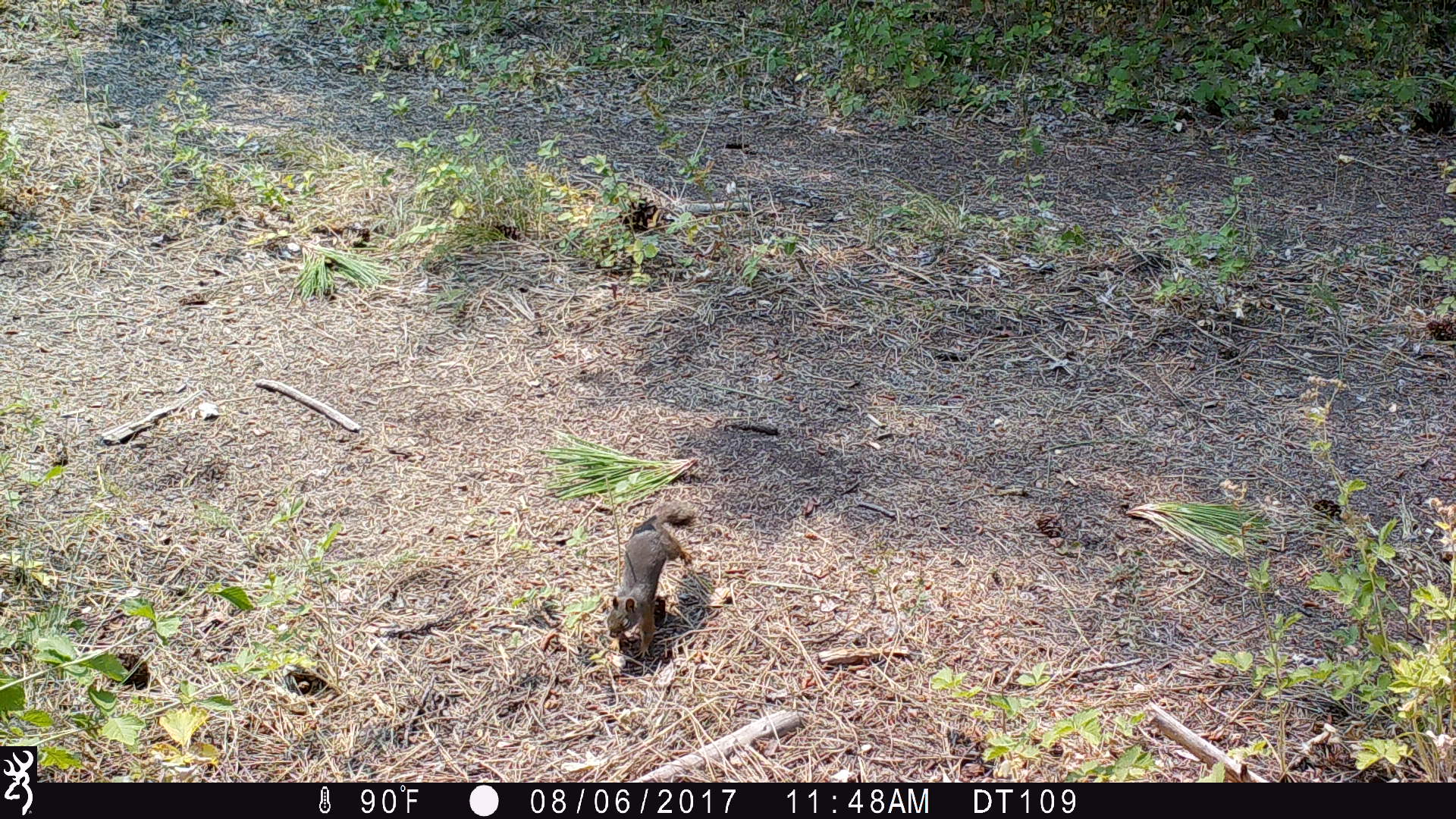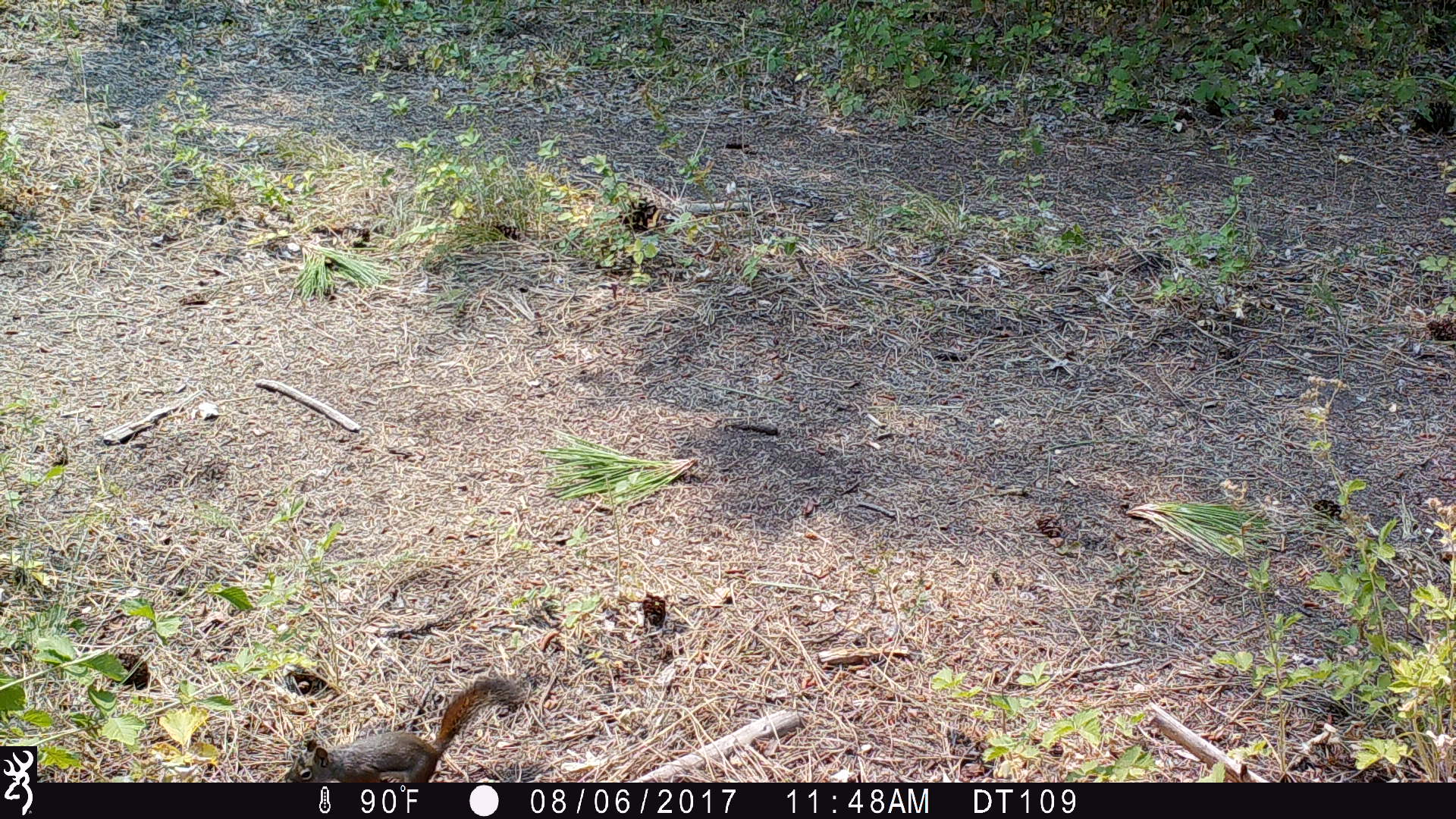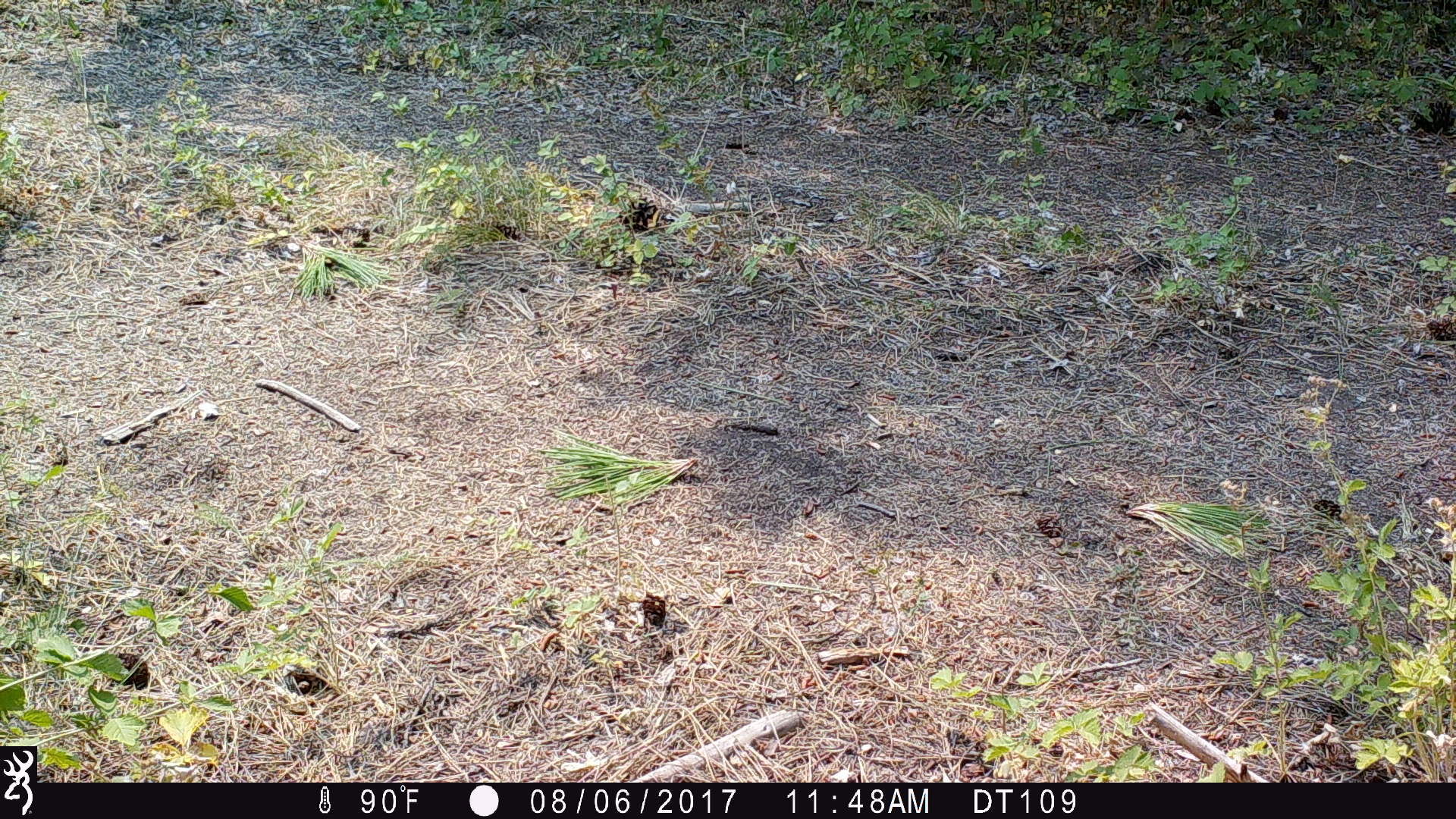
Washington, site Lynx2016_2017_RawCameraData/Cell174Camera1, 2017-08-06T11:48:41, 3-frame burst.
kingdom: Animalia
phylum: Chordata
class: Mammalia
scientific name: Mammalia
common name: small mammal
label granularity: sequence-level